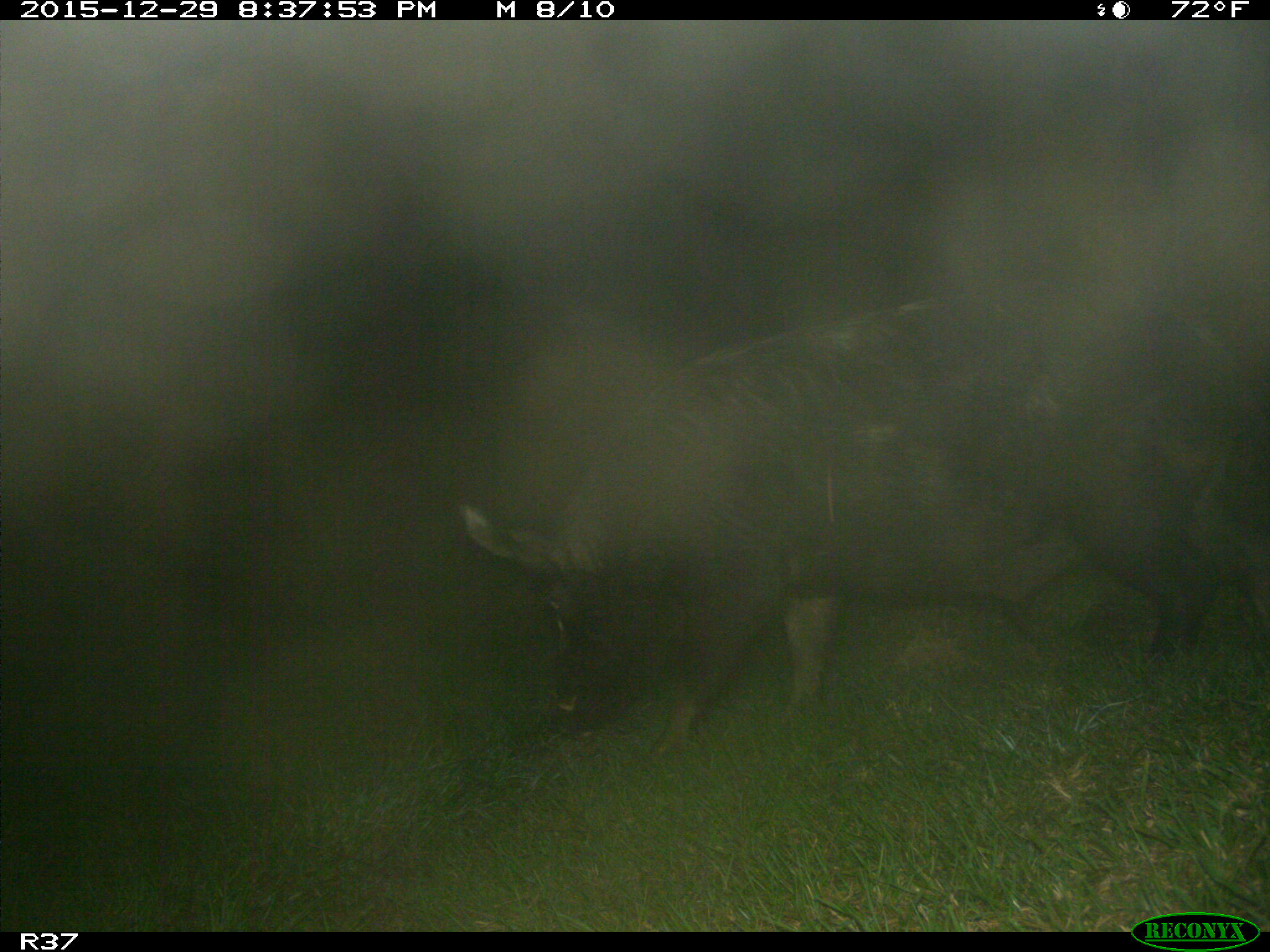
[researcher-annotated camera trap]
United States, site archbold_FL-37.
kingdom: Animalia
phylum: Chordata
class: Mammalia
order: Artiodactyla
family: Suidae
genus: Sus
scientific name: Sus scrofa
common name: wild boar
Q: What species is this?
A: Sus scrofa (wild boar).